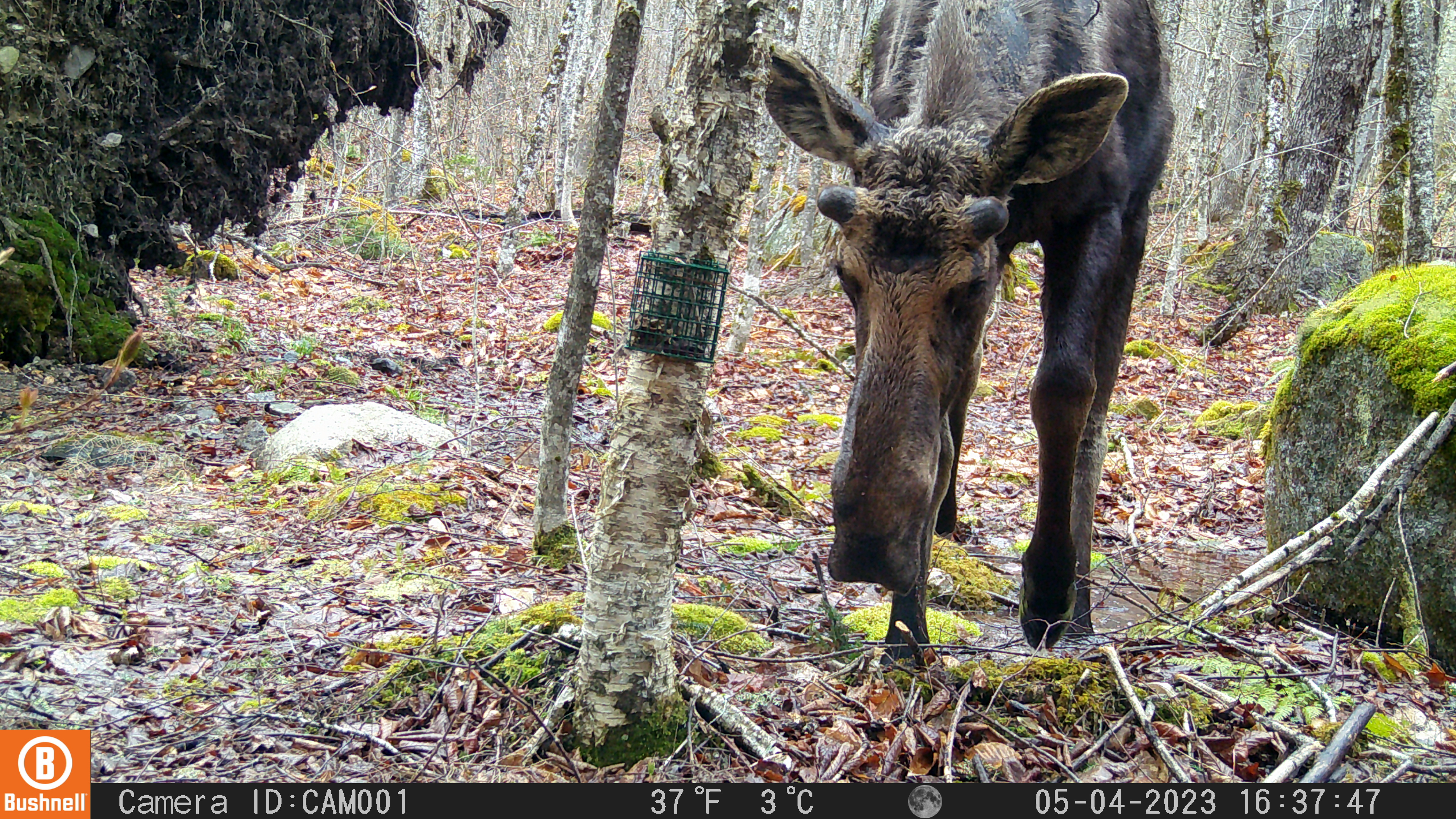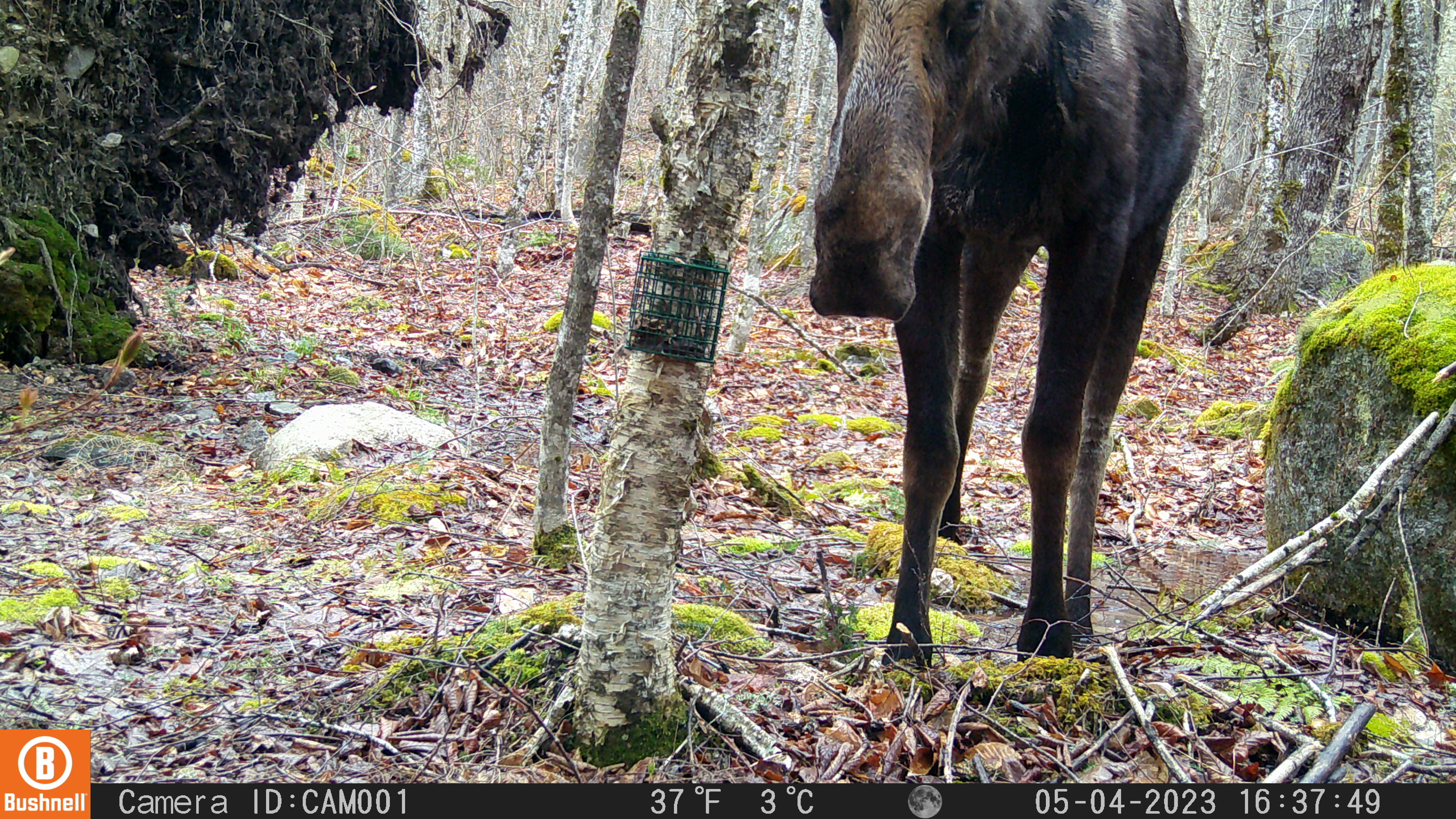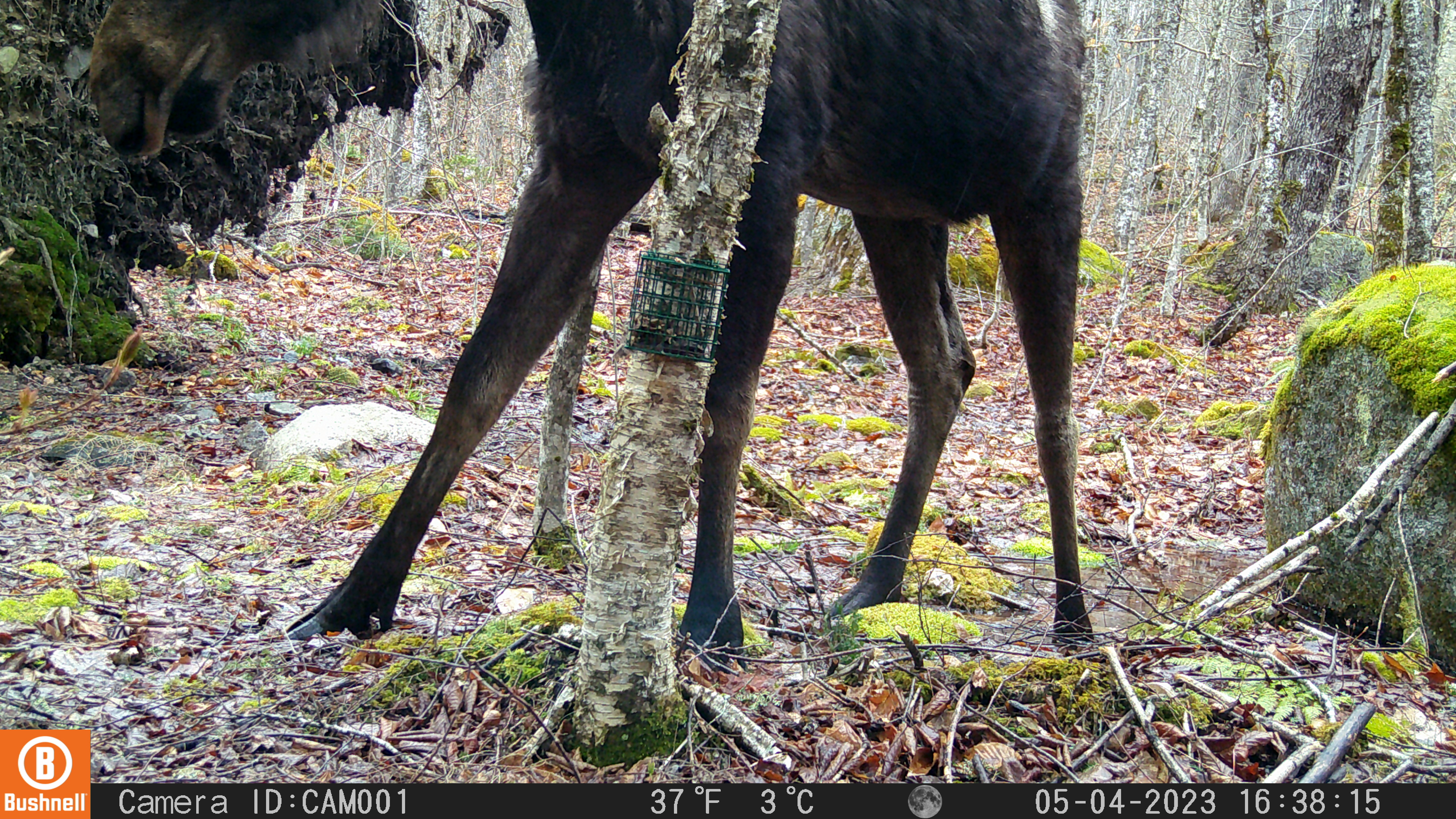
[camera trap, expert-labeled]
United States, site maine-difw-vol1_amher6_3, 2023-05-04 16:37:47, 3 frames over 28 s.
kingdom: Animalia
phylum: Chordata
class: Mammalia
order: Artiodactyla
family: Cervidae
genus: Alces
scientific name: Alces alces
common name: moose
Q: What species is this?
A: Moose (Alces alces).